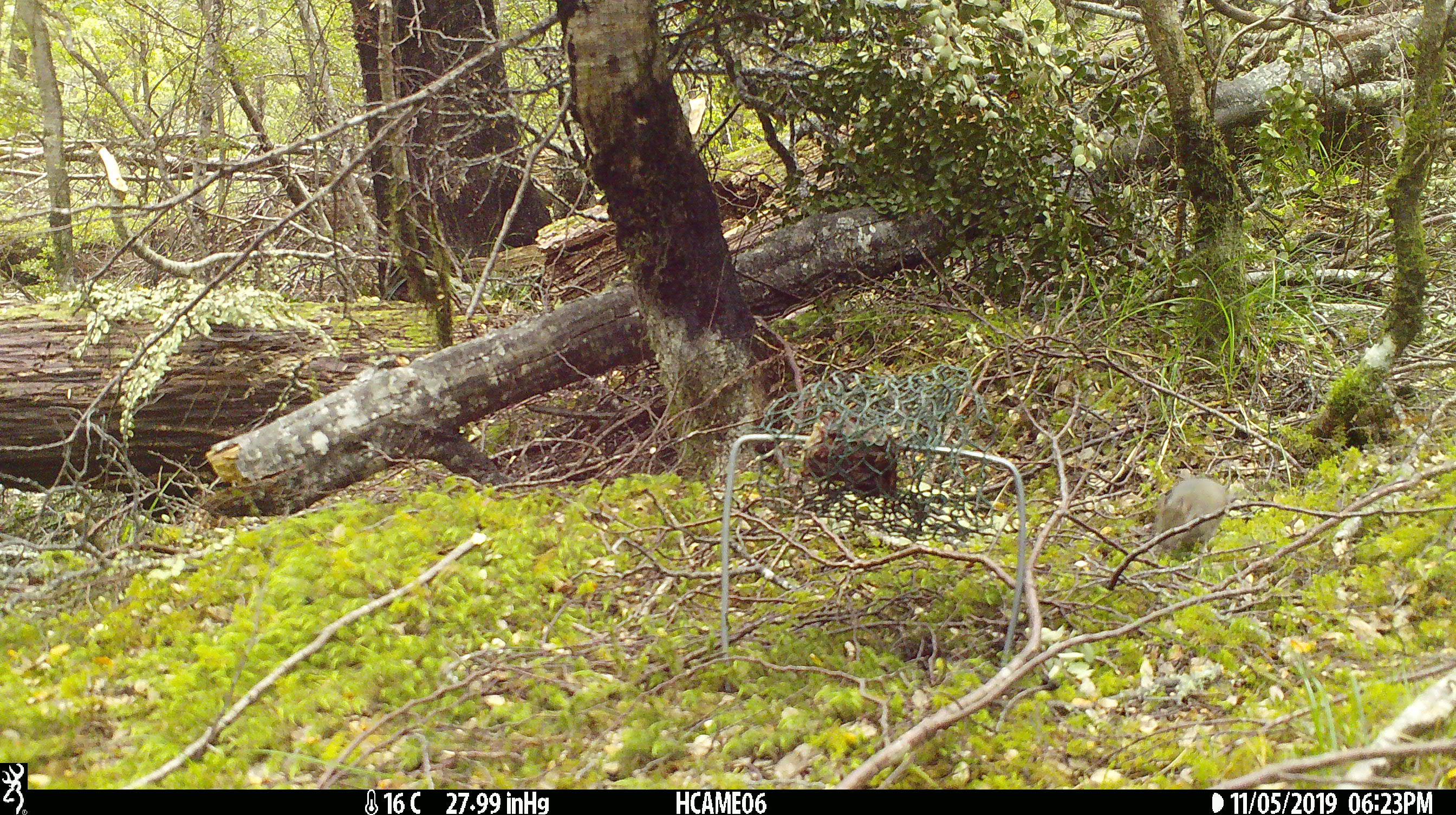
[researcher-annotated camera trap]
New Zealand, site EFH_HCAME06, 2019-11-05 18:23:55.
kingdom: Animalia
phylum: Chordata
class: Mammalia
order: Rodentia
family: Muridae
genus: Mus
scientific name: Mus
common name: mouse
Mouse (Mus).